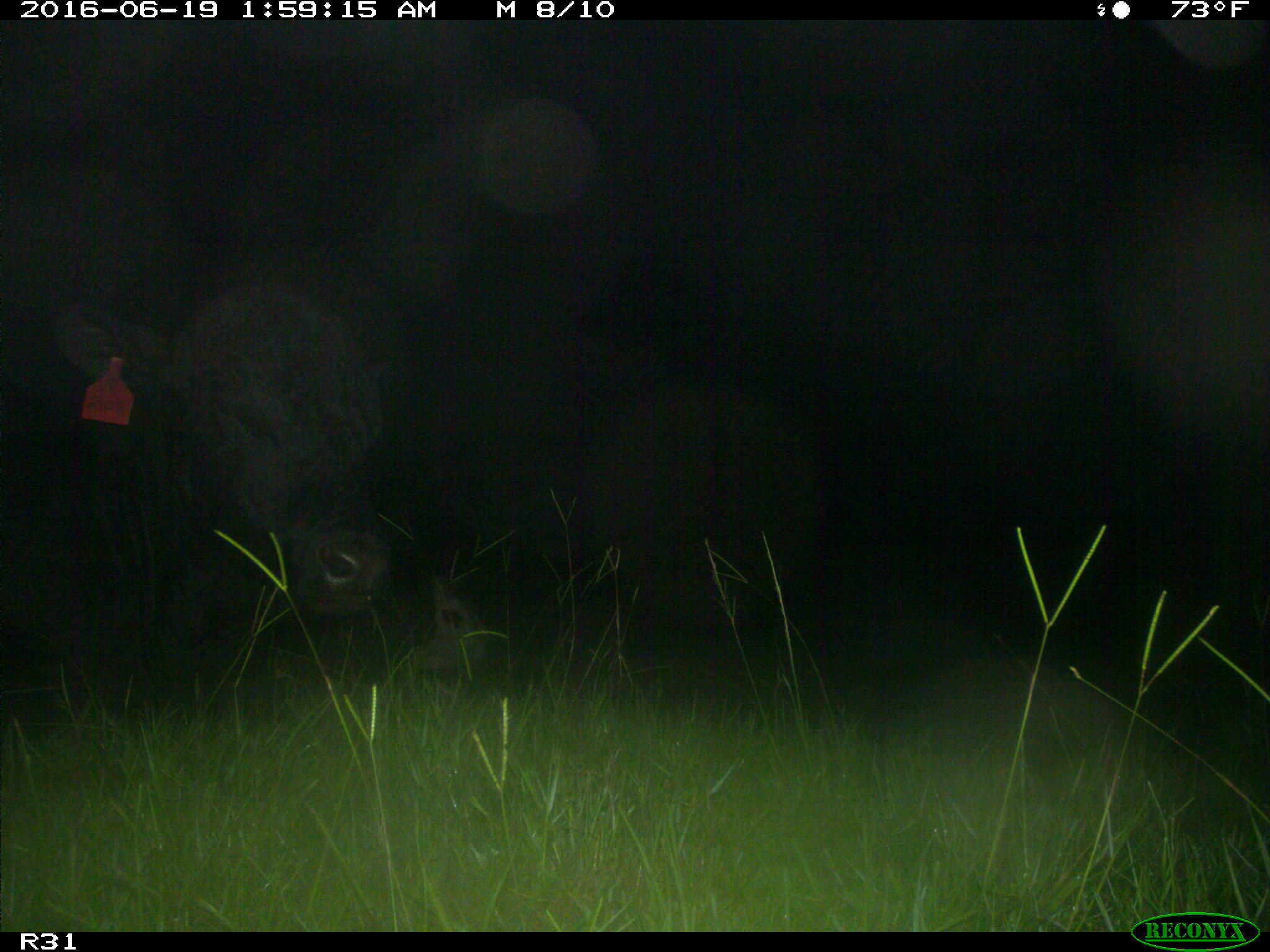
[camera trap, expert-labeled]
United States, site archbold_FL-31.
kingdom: Animalia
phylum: Chordata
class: Mammalia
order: Artiodactyla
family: Bovidae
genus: Bos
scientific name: Bos taurus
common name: domestic cow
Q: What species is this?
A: Bos taurus (domestic cow).